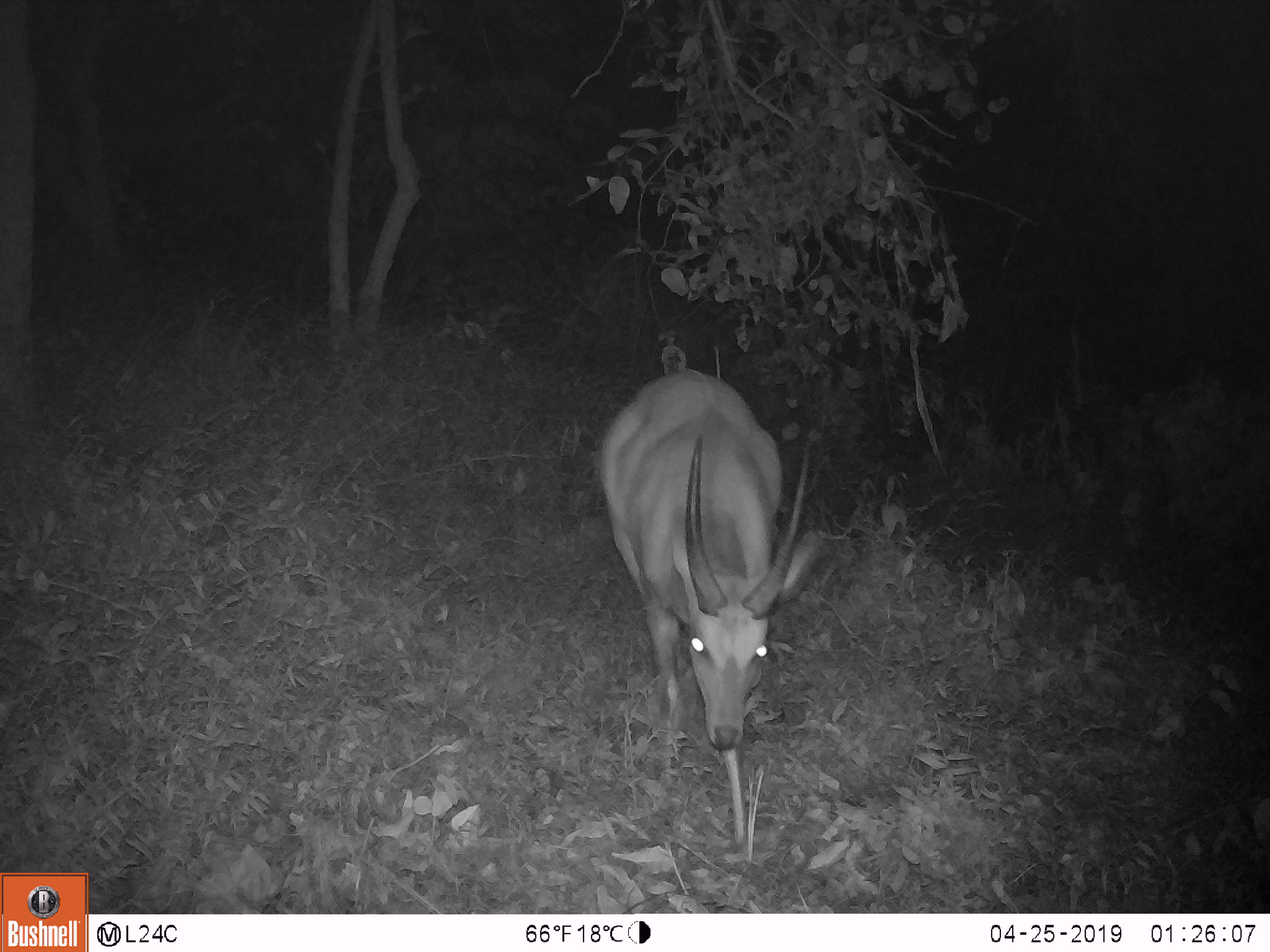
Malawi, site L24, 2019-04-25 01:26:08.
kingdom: Animalia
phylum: Chordata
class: Mammalia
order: Artiodactyla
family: Bovidae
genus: Tragelaphus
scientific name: Tragelaphus sylvaticus sylvaticus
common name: cape bushbuck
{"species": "cape bushbuck (Tragelaphus sylvaticus sylvaticus)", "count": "1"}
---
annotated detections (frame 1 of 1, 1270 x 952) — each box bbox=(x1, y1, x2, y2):
cape bushbuck: bbox=(587, 354, 830, 846)